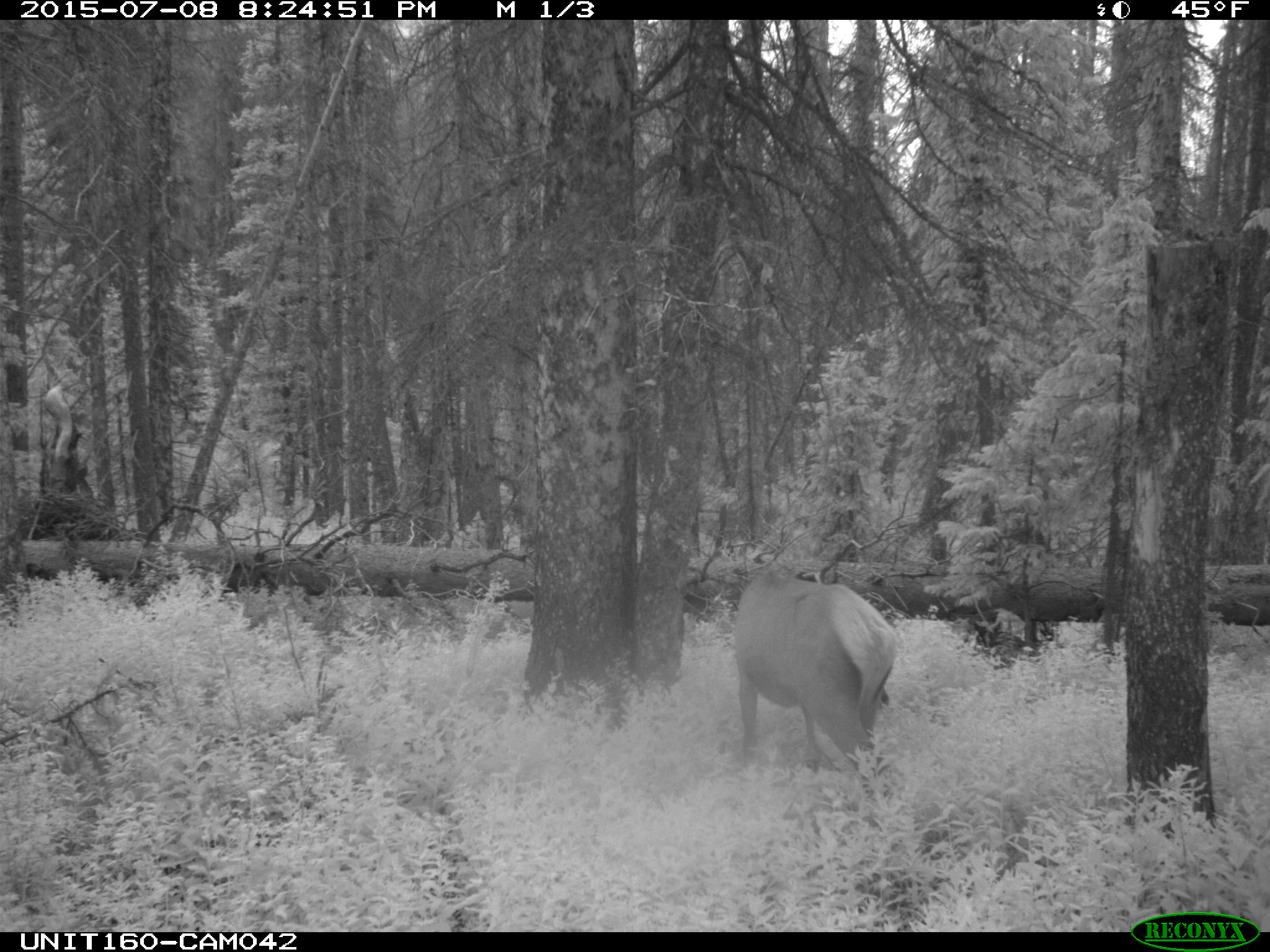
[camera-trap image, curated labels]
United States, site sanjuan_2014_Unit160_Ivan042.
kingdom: Animalia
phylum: Chordata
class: Mammalia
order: Artiodactyla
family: Cervidae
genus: Cervus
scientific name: Cervus elaphus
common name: red deer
Cervus elaphus (red deer).